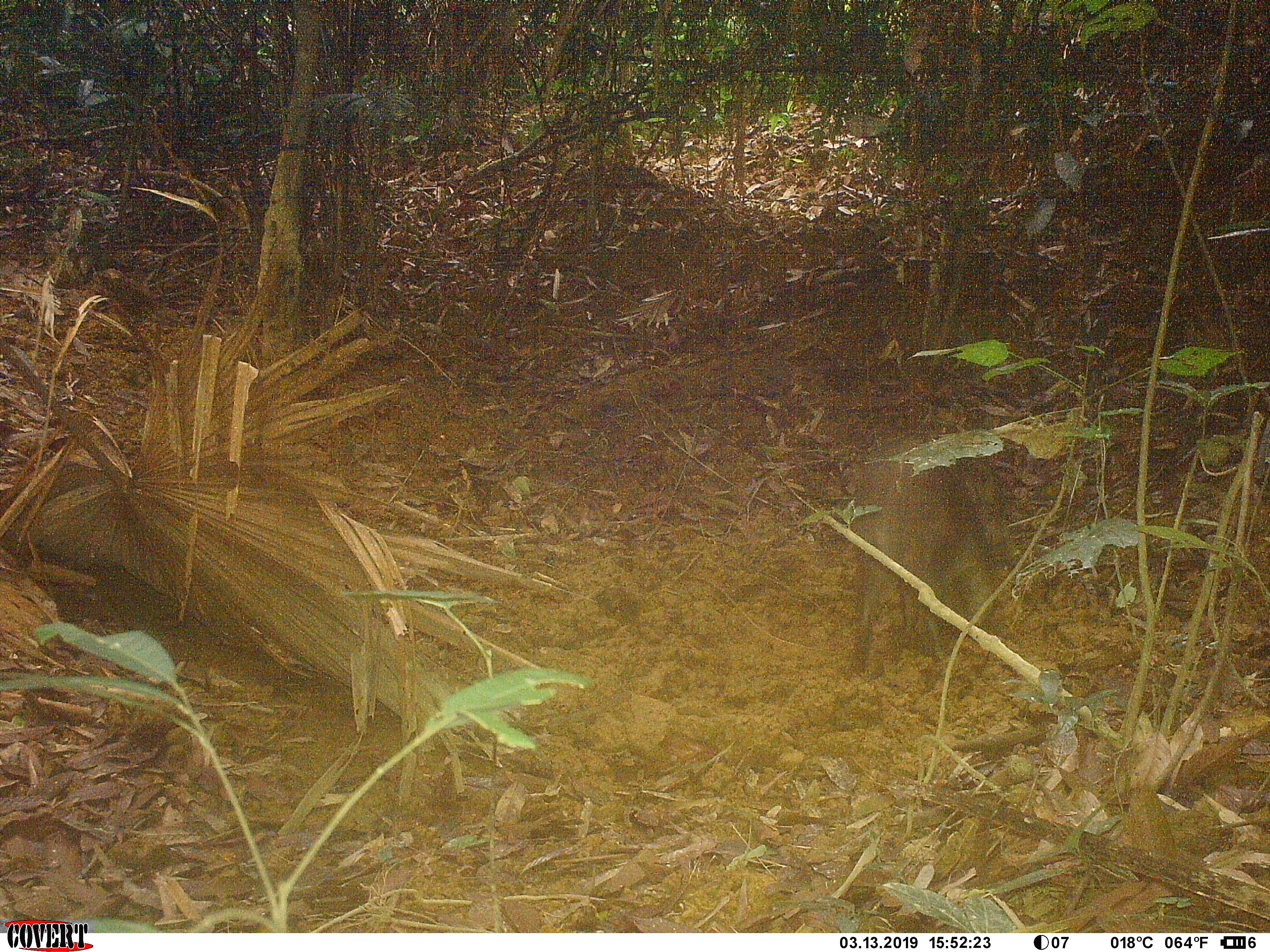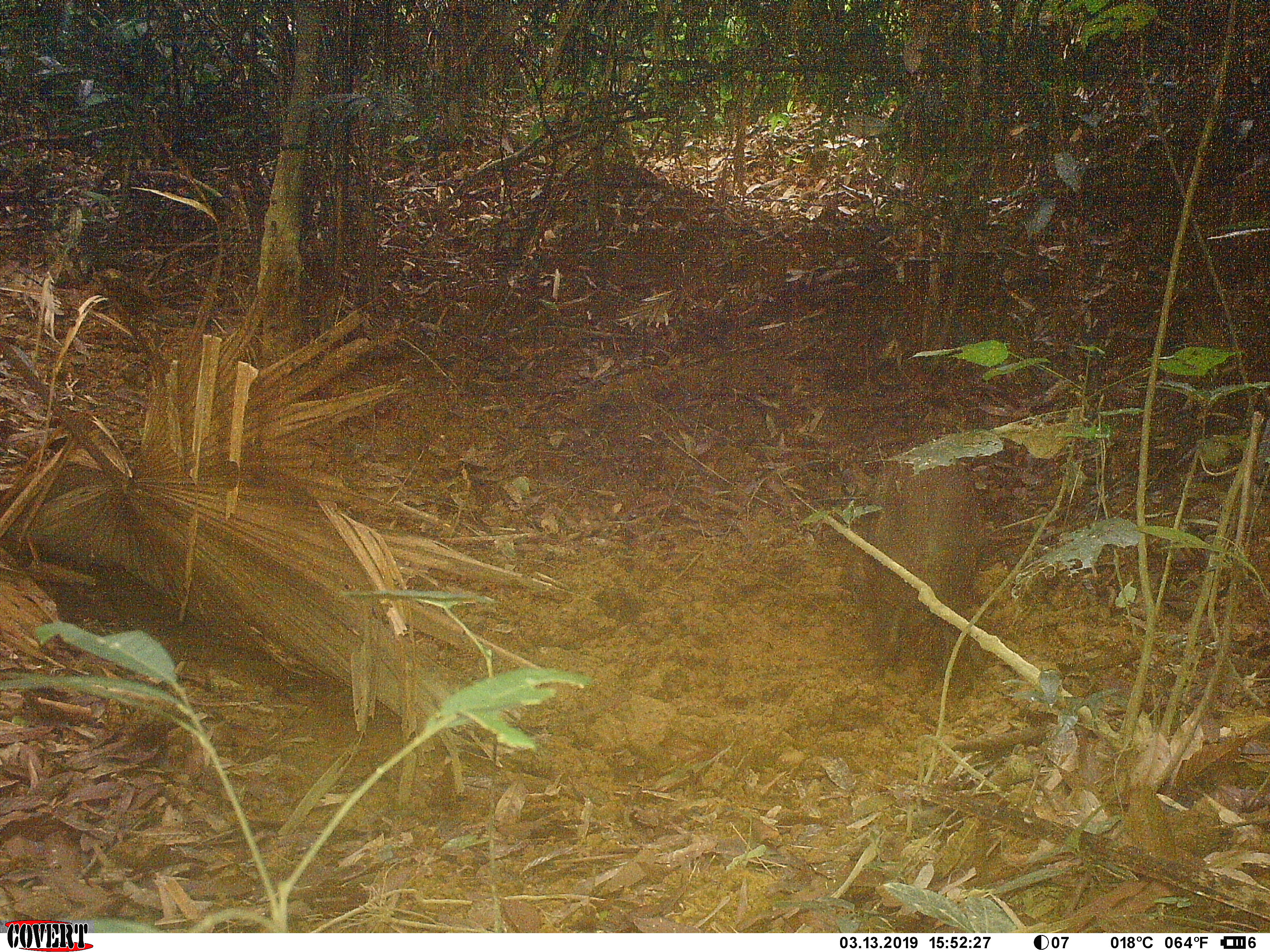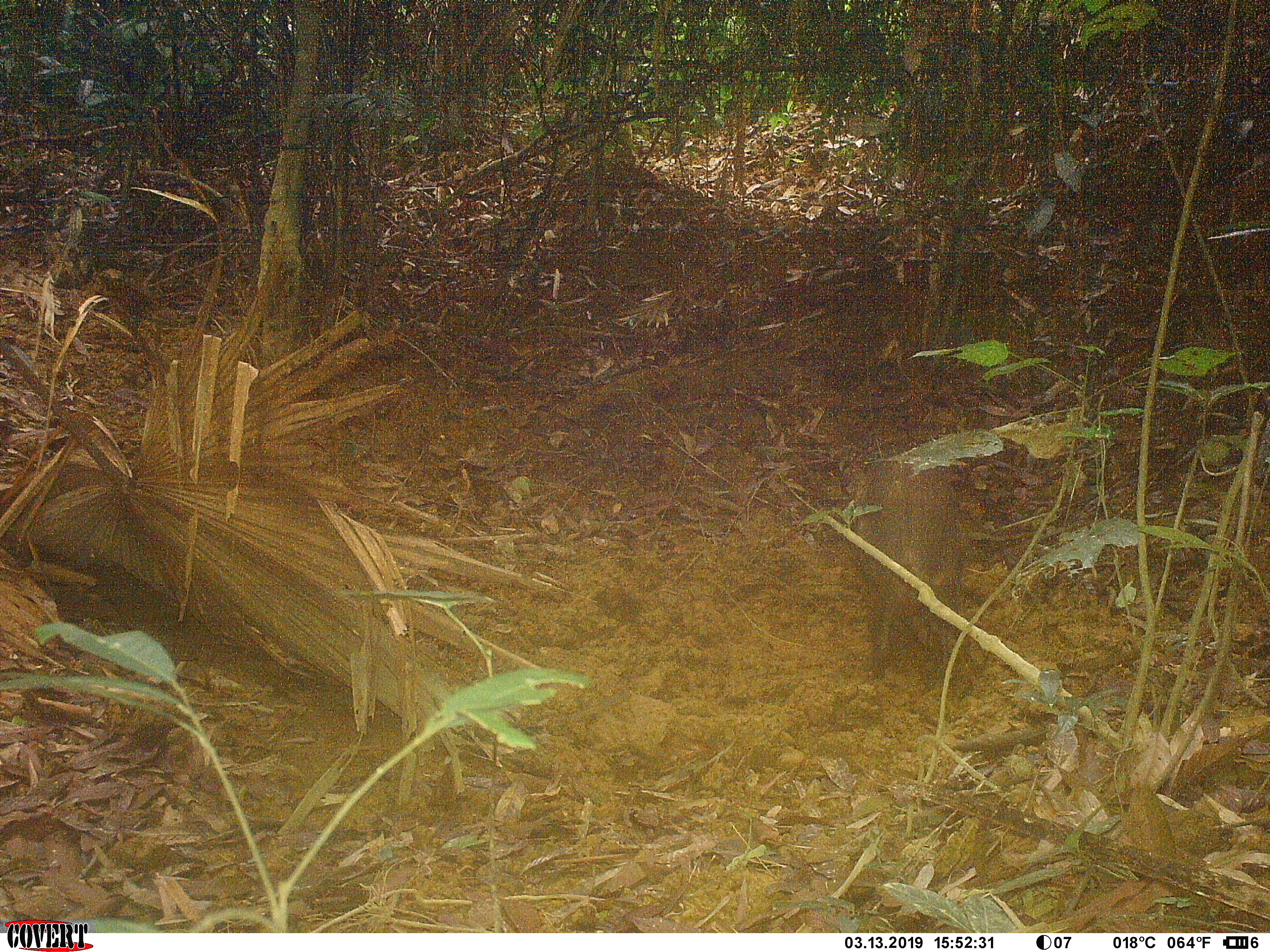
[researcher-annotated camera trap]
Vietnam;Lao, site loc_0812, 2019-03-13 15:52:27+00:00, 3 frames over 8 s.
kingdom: Animalia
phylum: Chordata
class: Mammalia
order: Artiodactyla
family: Suidae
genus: Sus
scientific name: Sus scrofa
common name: eurasian wild pig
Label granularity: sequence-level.